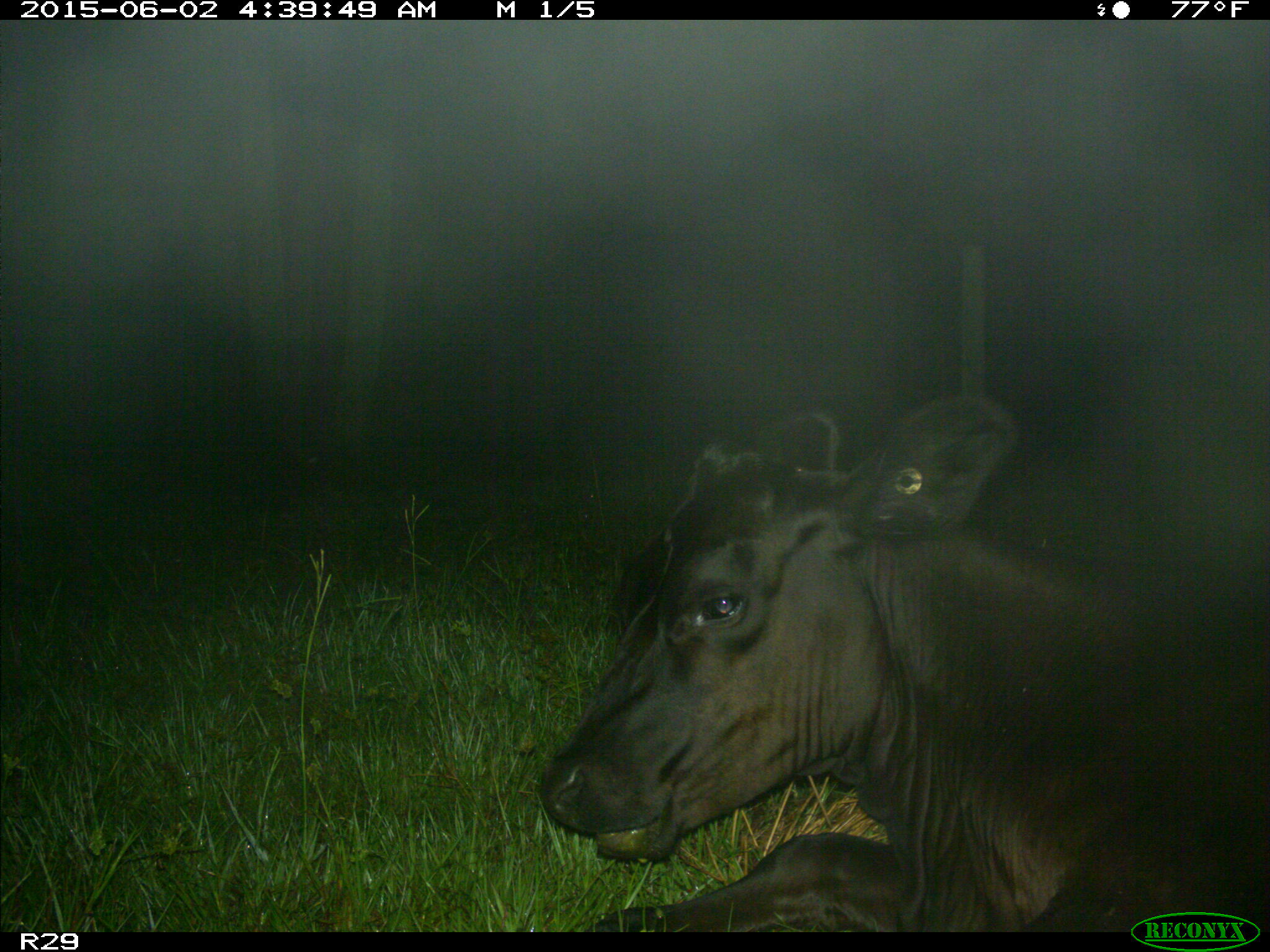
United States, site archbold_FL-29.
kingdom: Animalia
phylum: Chordata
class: Mammalia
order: Artiodactyla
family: Bovidae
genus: Bos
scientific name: Bos taurus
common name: domestic cow